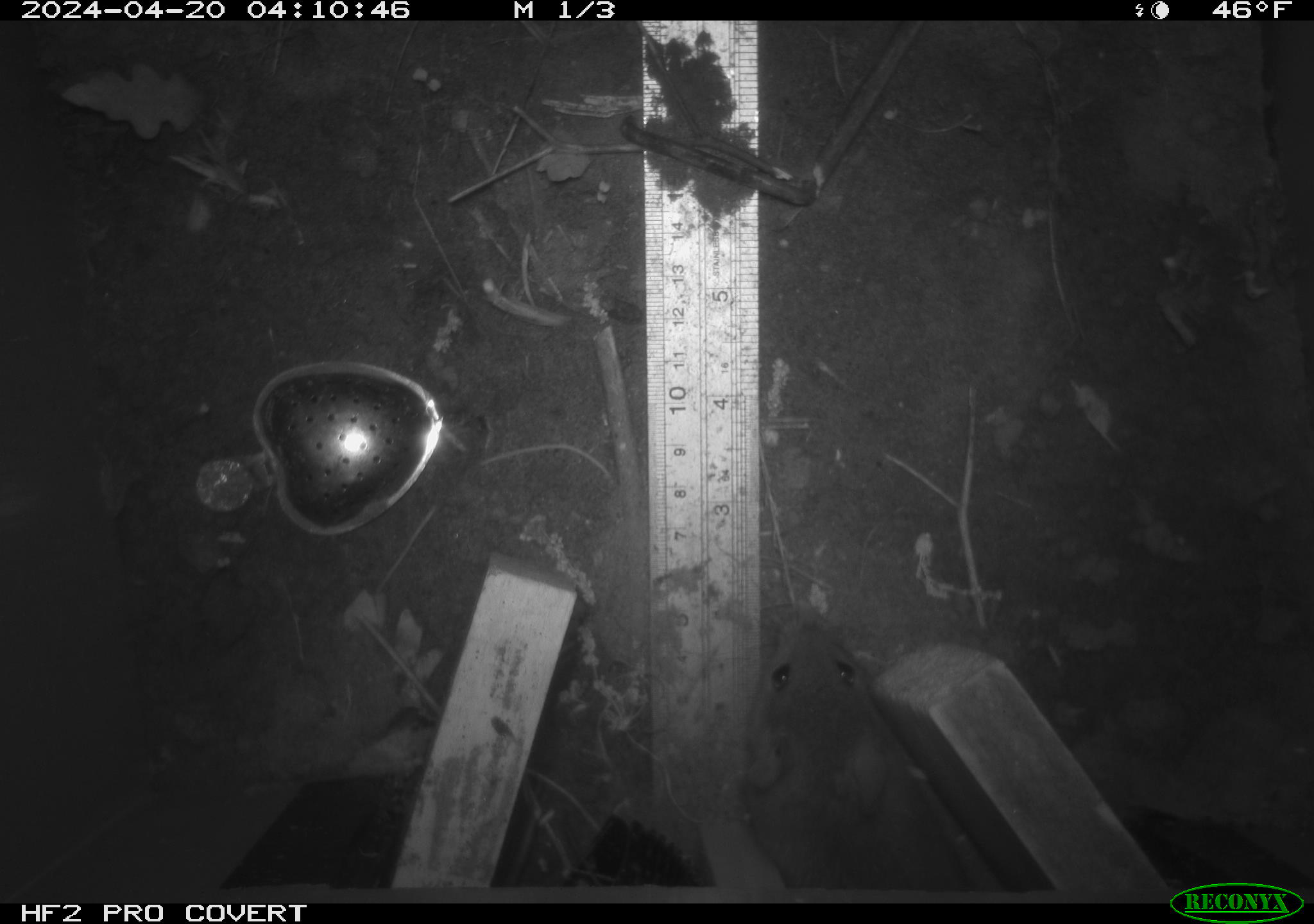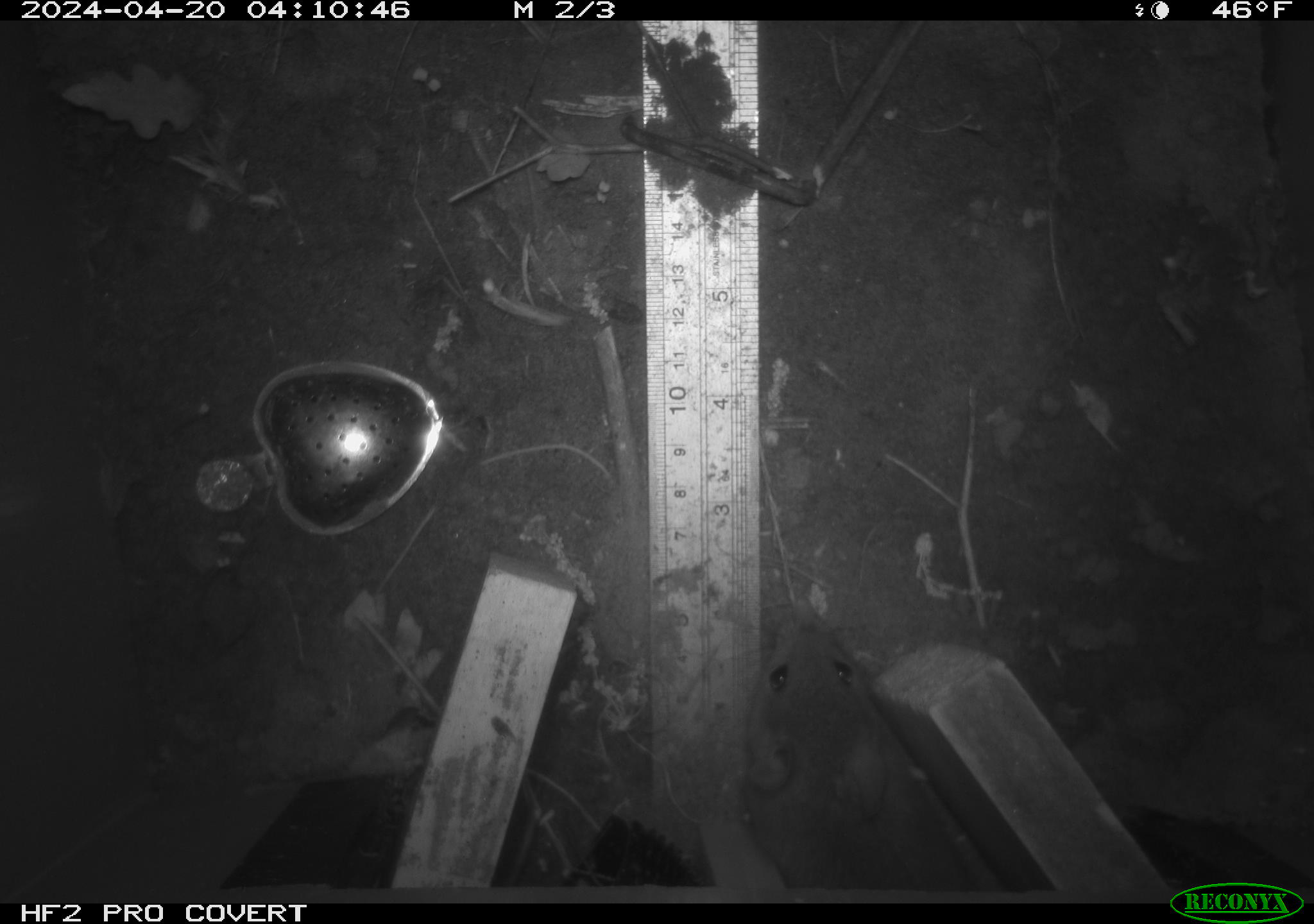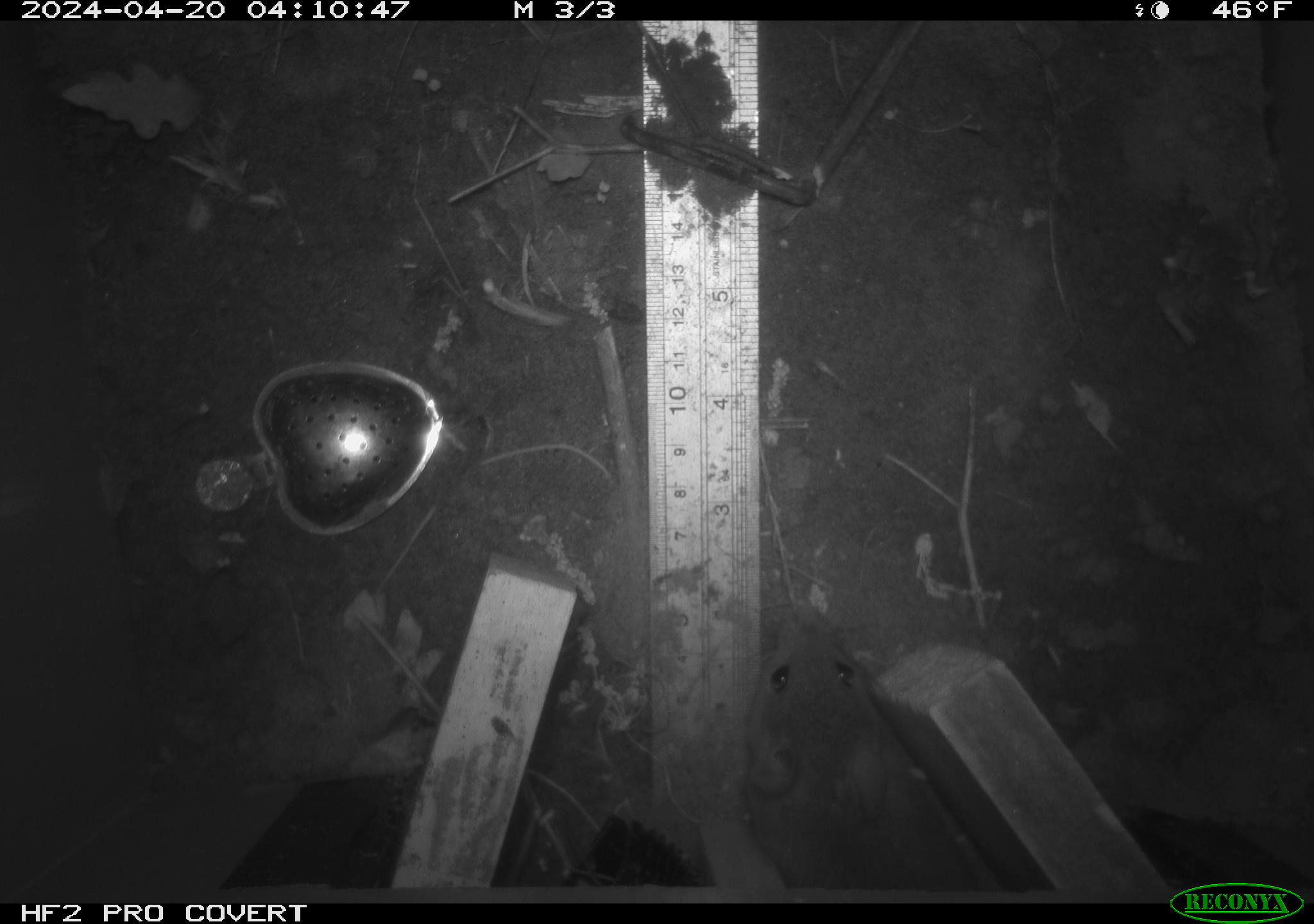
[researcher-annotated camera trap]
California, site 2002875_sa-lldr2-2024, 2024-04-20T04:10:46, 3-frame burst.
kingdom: Animalia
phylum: Chordata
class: Mammalia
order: Rodentia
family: Muridae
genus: Rattus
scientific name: Rattus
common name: rat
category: rattus species